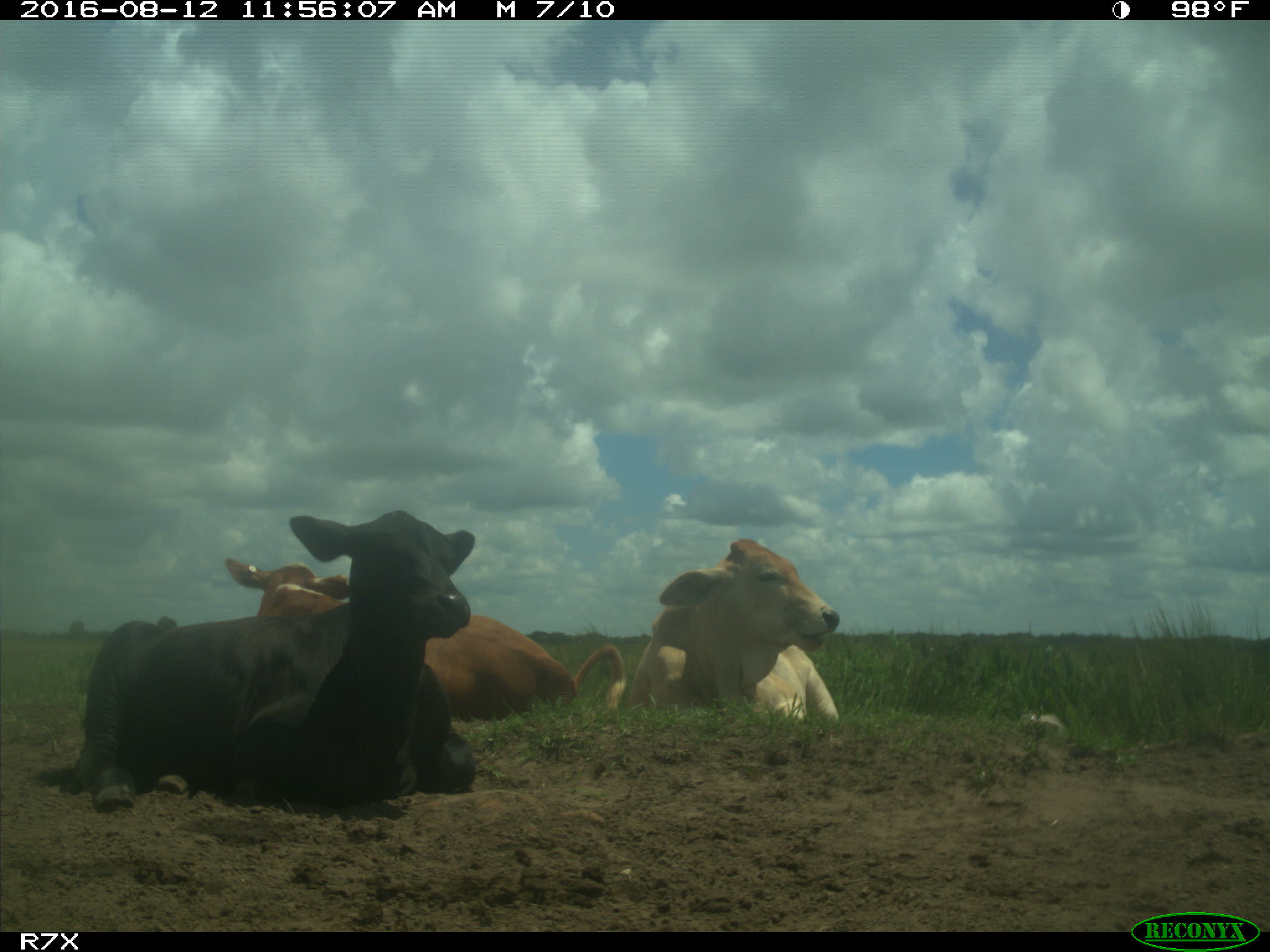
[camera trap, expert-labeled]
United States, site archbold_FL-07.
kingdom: Animalia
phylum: Chordata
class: Mammalia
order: Artiodactyla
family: Bovidae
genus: Bos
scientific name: Bos taurus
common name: domestic cow